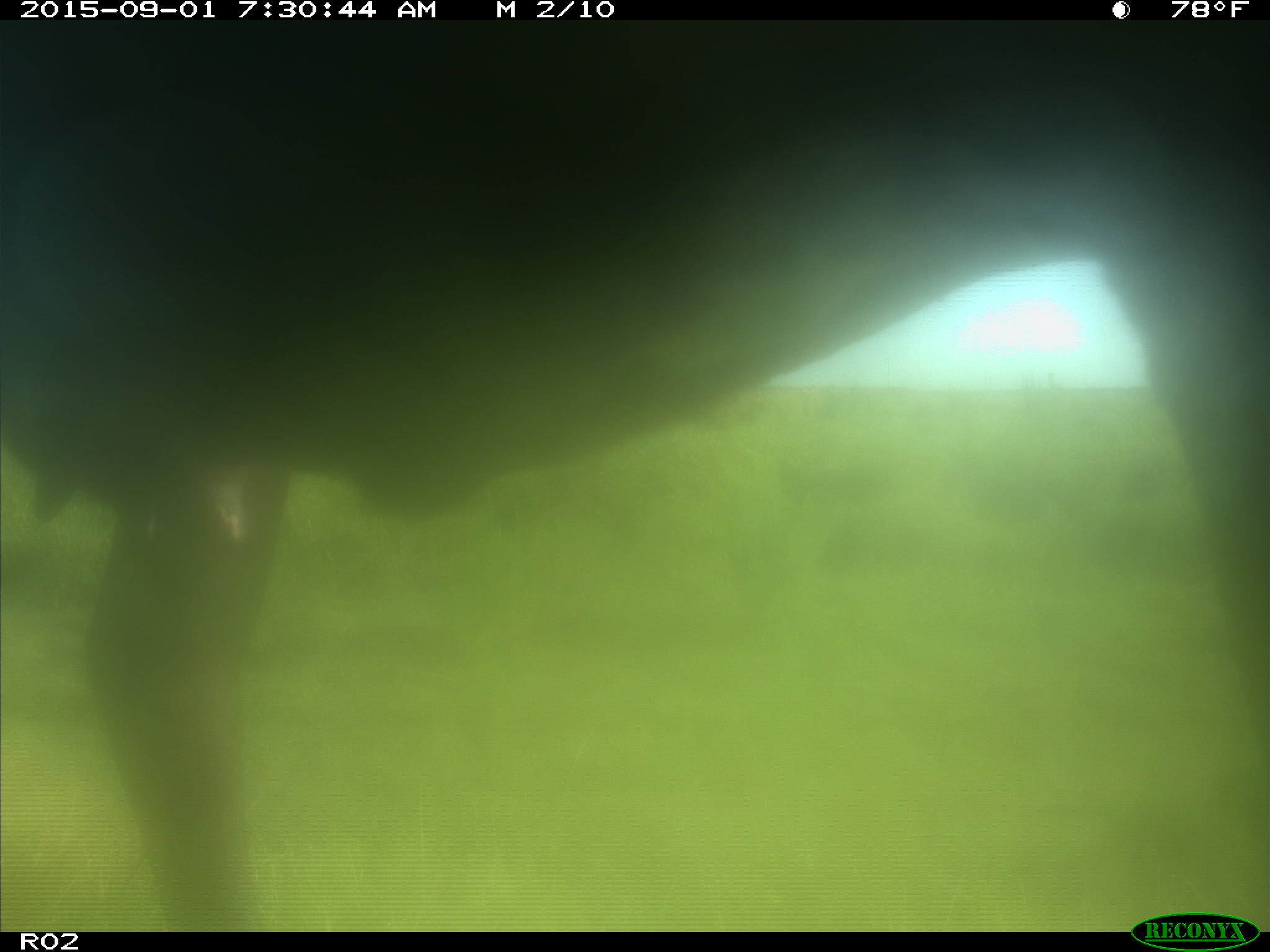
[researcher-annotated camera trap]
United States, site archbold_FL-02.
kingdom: Animalia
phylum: Chordata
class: Mammalia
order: Artiodactyla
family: Bovidae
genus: Bos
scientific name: Bos taurus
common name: domestic cow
Bos taurus (domestic cow).